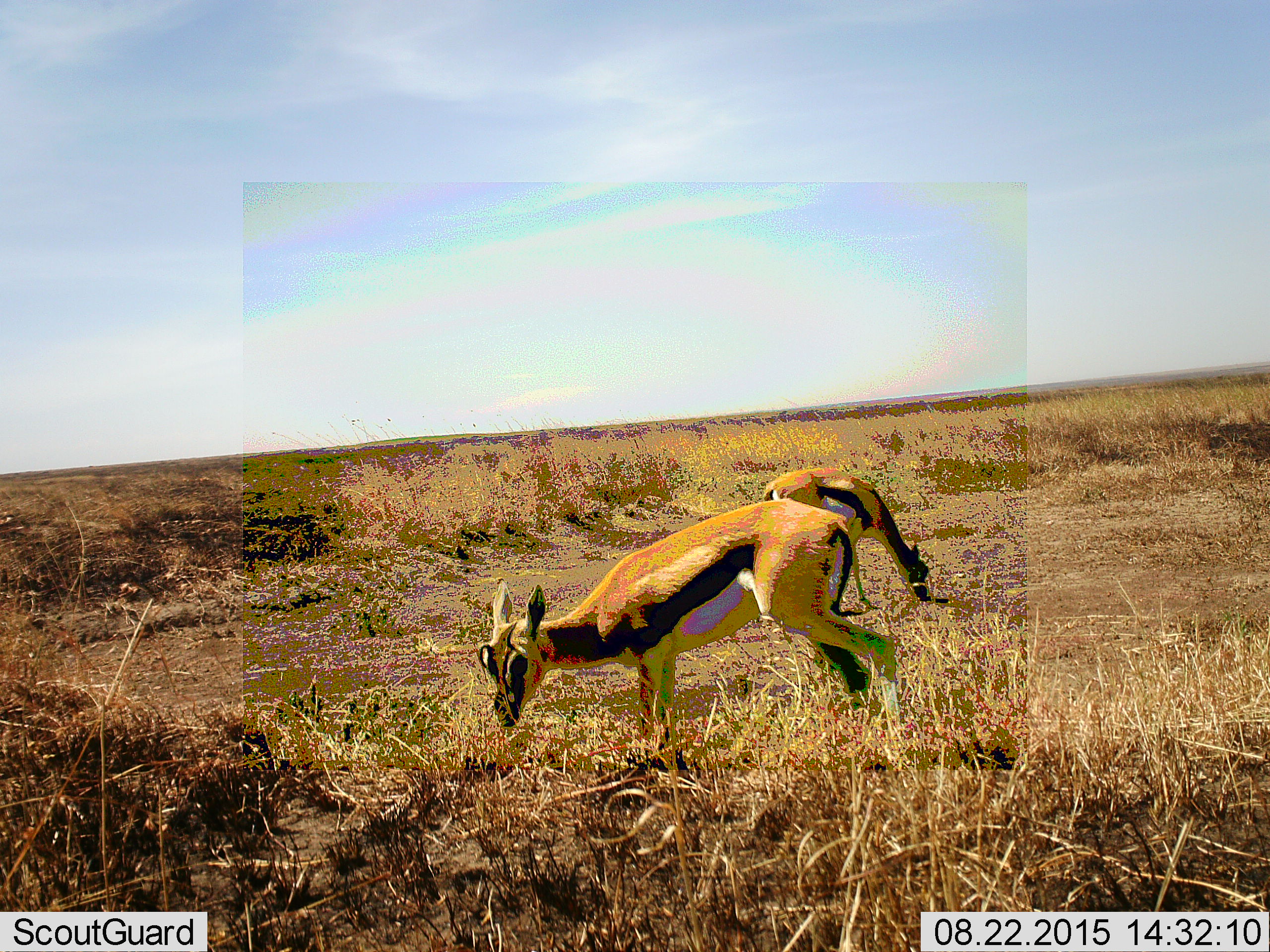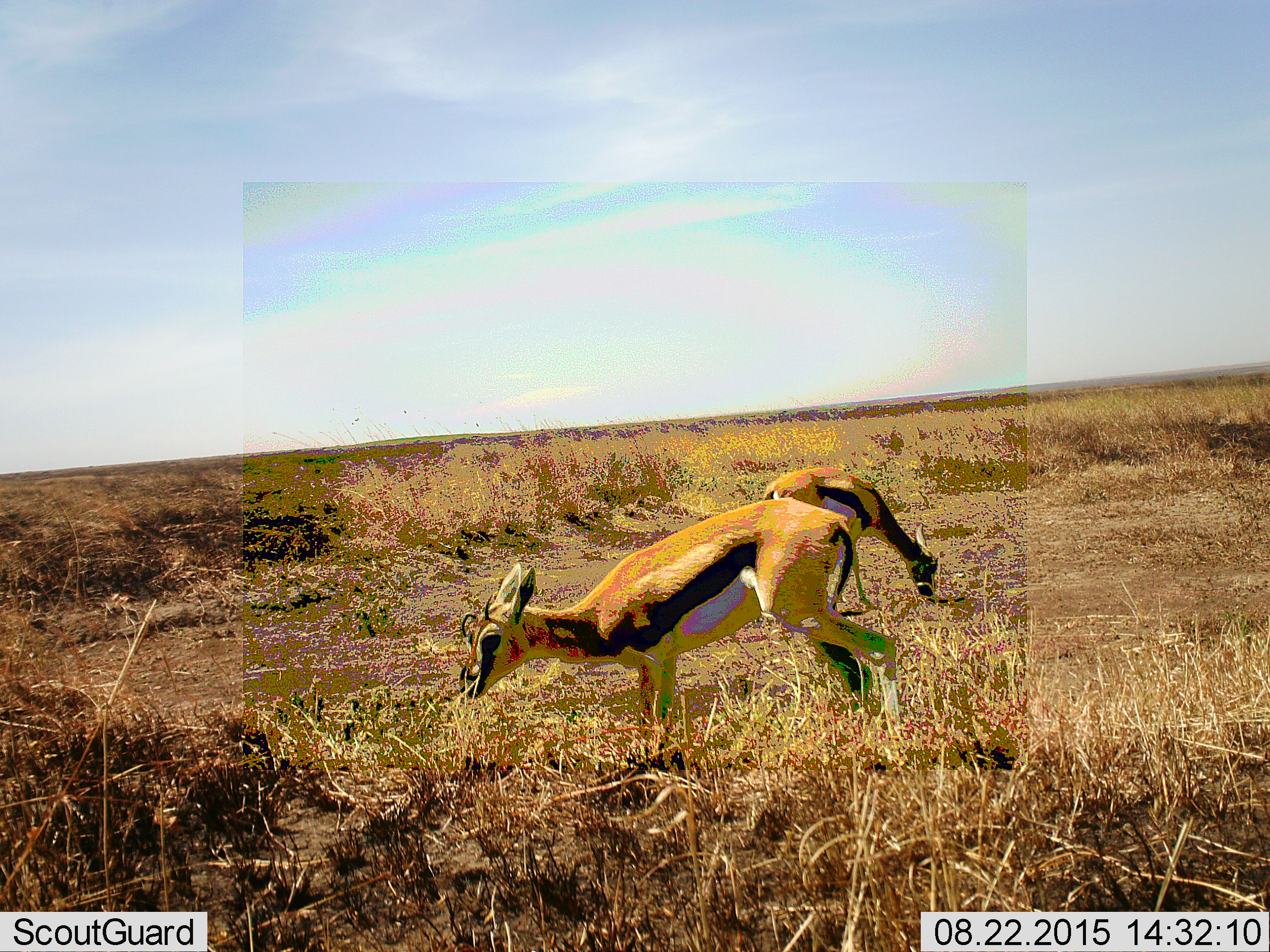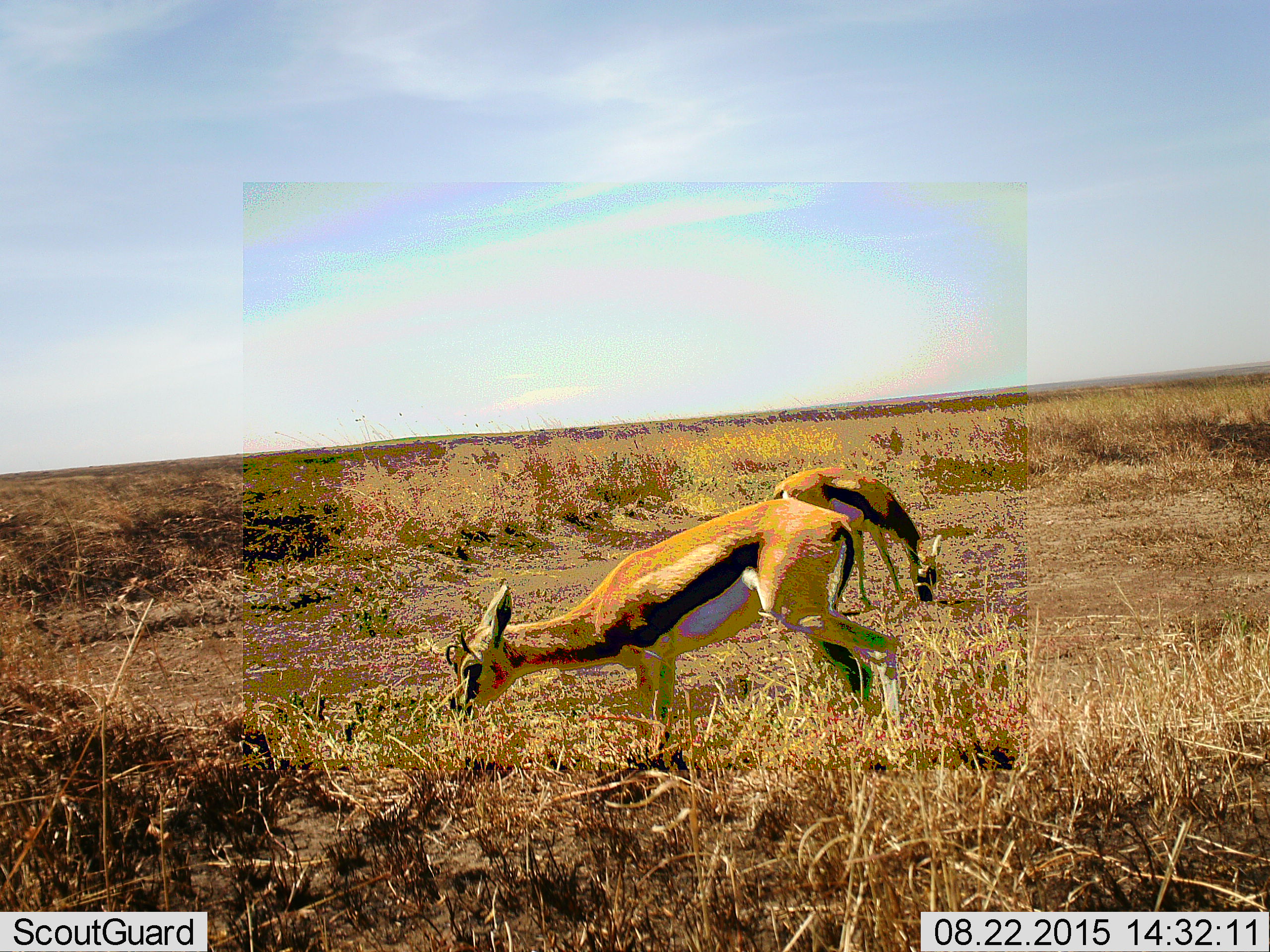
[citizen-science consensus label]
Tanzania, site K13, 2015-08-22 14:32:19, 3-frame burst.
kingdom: Animalia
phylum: Chordata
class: Mammalia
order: Artiodactyla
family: Bovidae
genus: Eudorcas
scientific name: Eudorcas thomsonii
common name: thomson's gazelle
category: gazellethomsons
Gazellethomsons (thomson's gazelle) (Eudorcas thomsonii), count 2. Behavior (volunteer vote fractions): standing 25%, resting 0%, moving 0%, interacting 0%. Young present (vote fraction): 12%. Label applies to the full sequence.